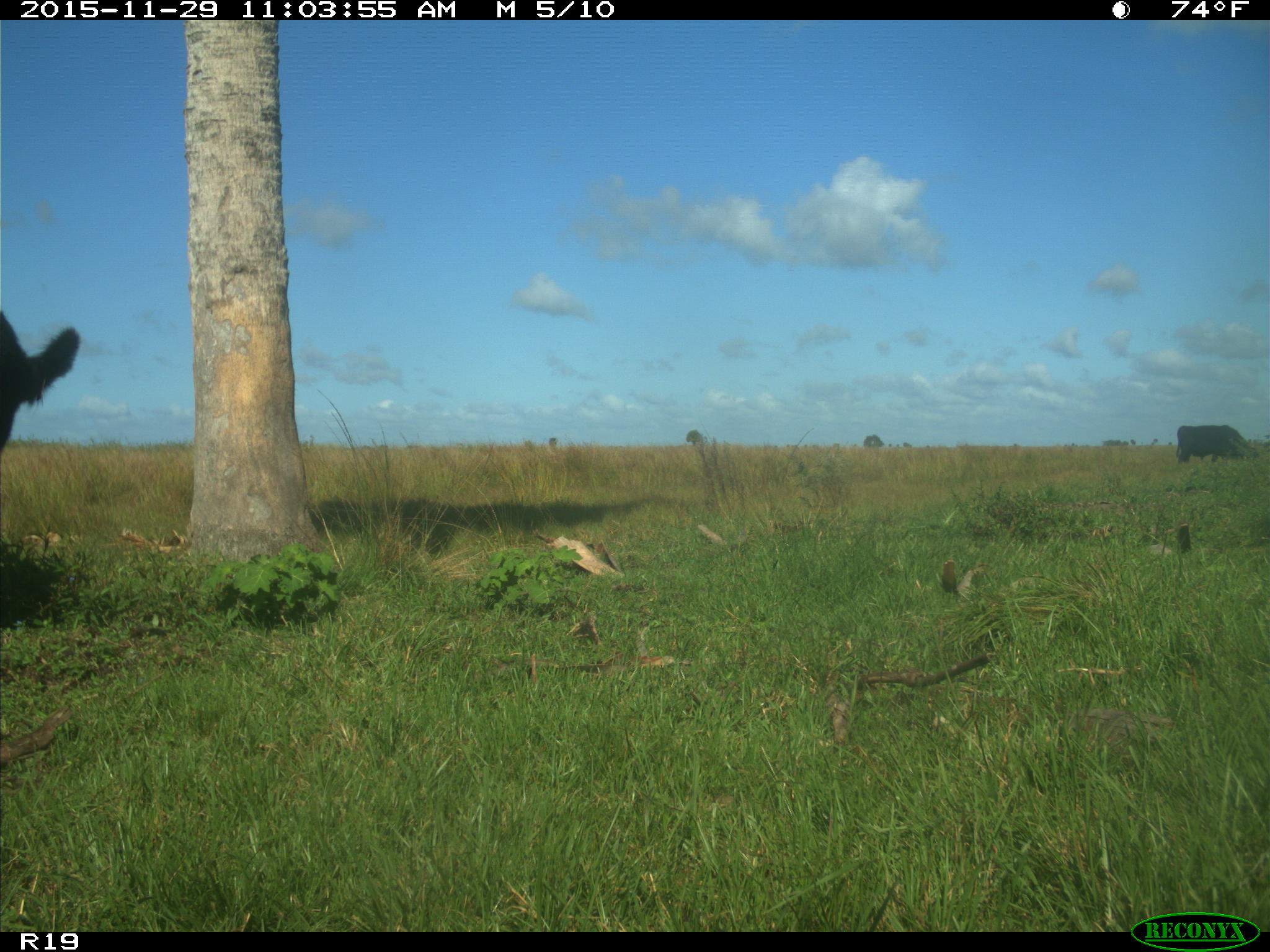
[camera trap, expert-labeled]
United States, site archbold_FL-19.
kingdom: Animalia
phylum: Chordata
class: Mammalia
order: Artiodactyla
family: Bovidae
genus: Bos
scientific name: Bos taurus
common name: domestic cow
Bos taurus (domestic cow).